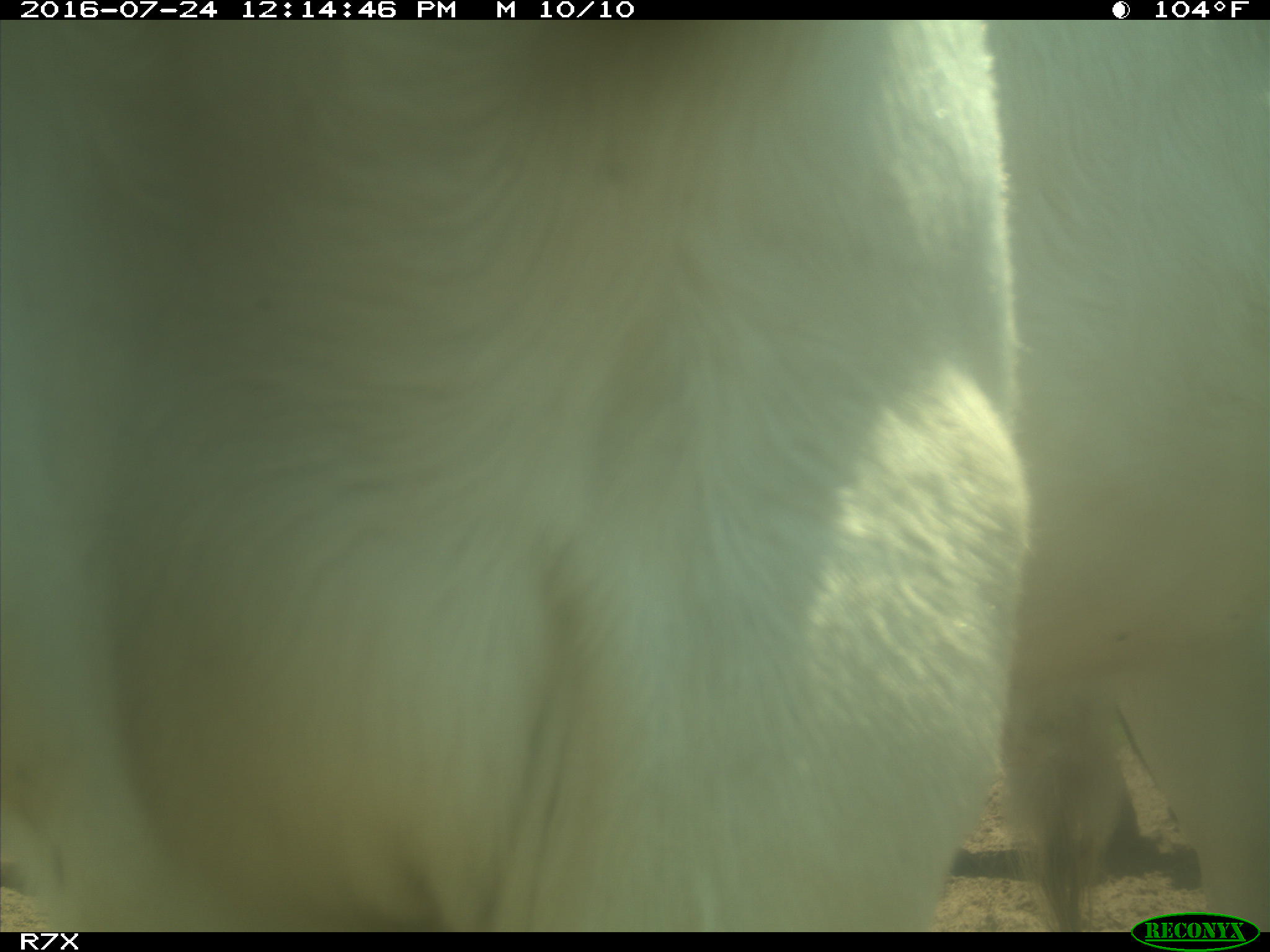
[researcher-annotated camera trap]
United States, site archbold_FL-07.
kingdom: Animalia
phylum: Chordata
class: Mammalia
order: Artiodactyla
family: Bovidae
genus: Bos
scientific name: Bos taurus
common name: domestic cow